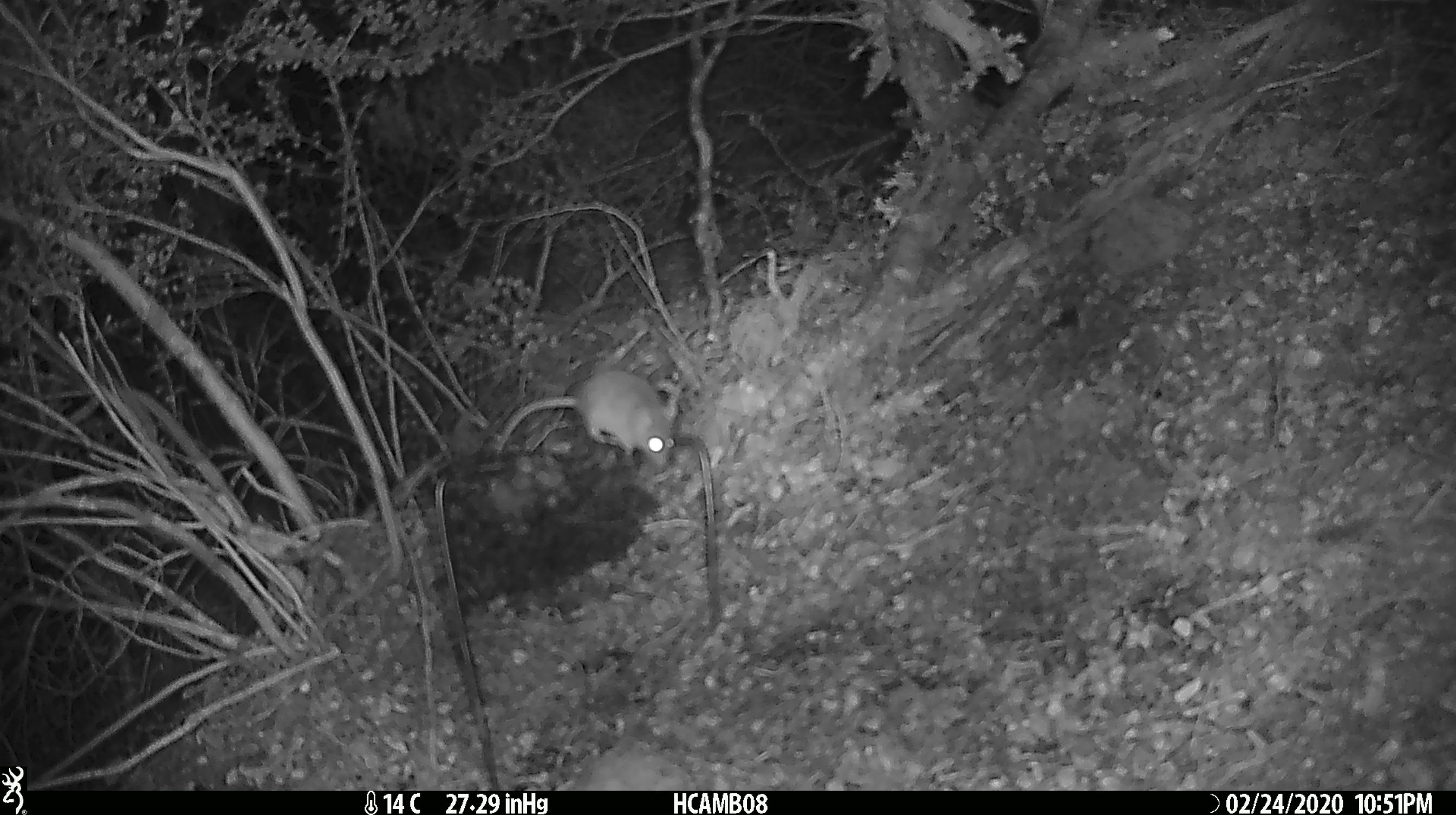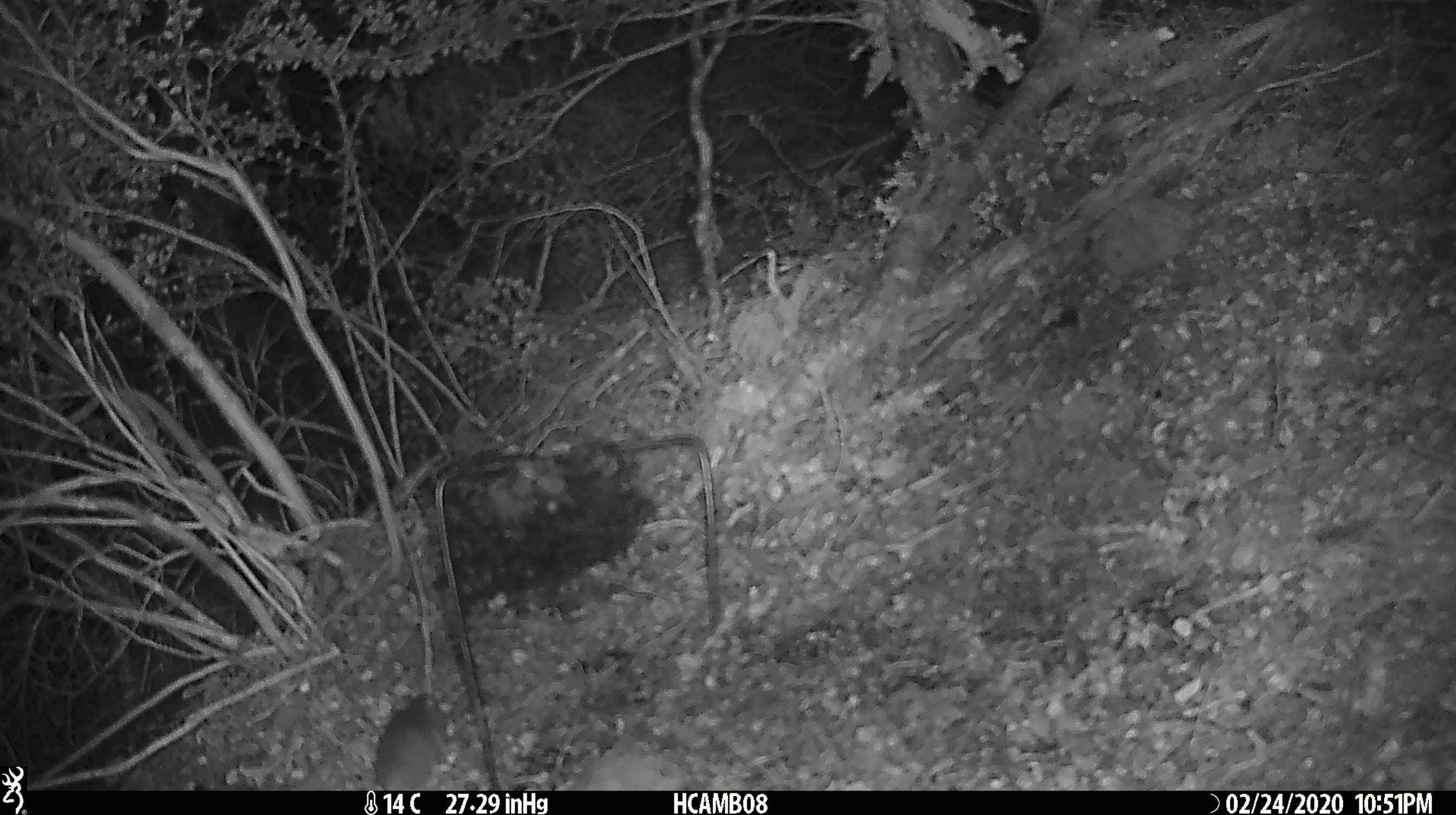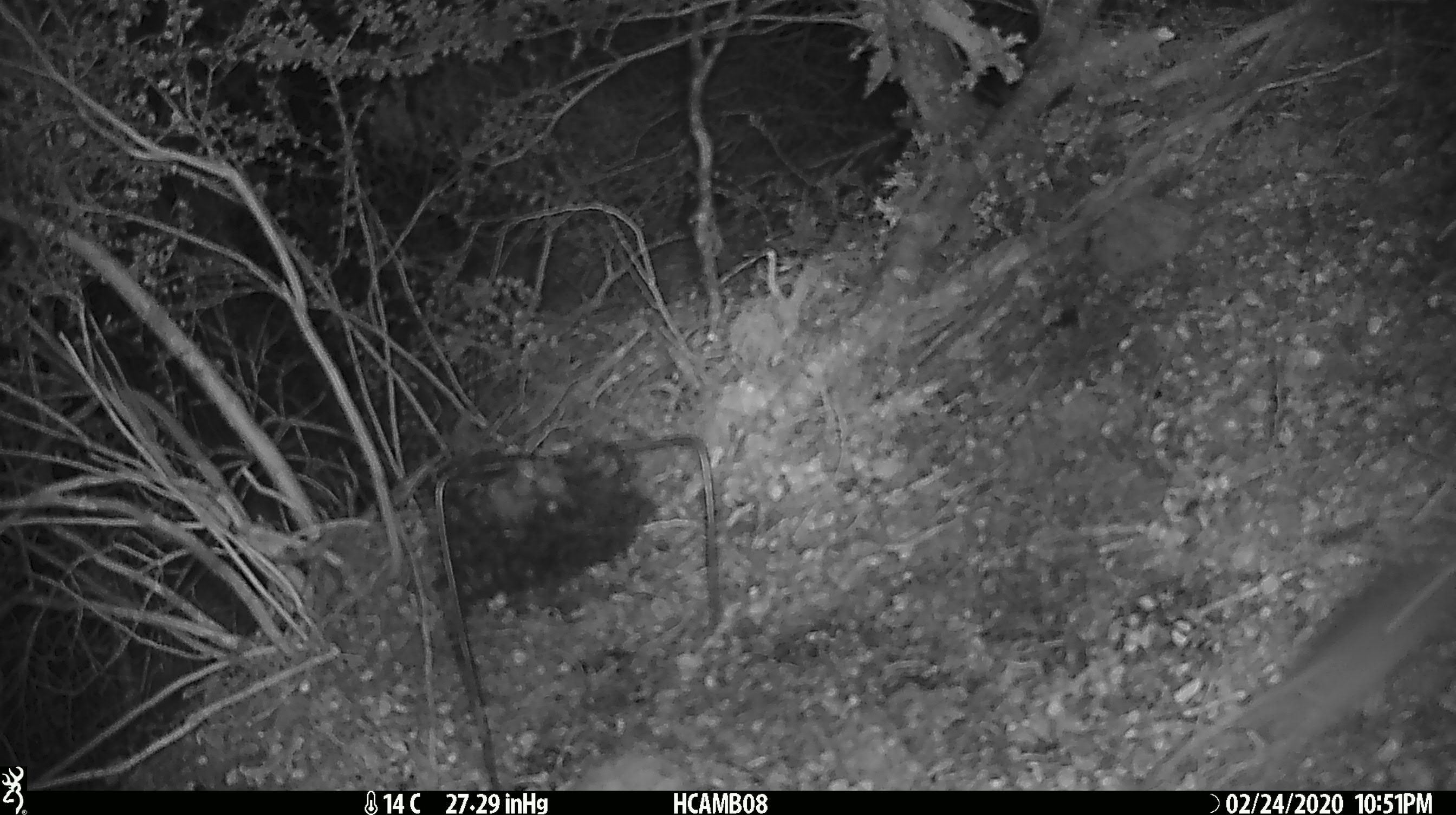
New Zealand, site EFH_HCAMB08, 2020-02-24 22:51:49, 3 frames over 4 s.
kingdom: Animalia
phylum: Chordata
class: Mammalia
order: Rodentia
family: Muridae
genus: Mus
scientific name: Mus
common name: mouse